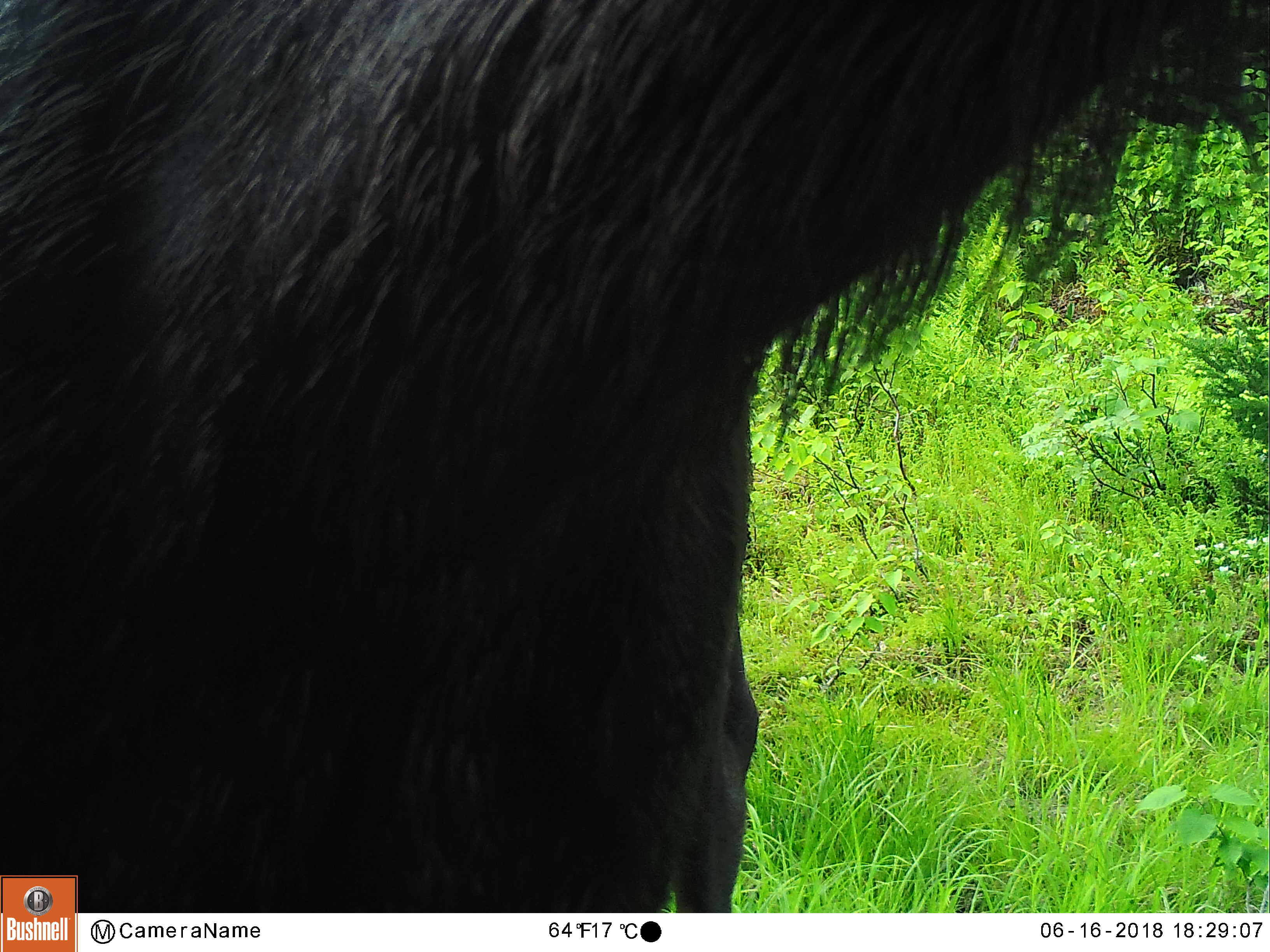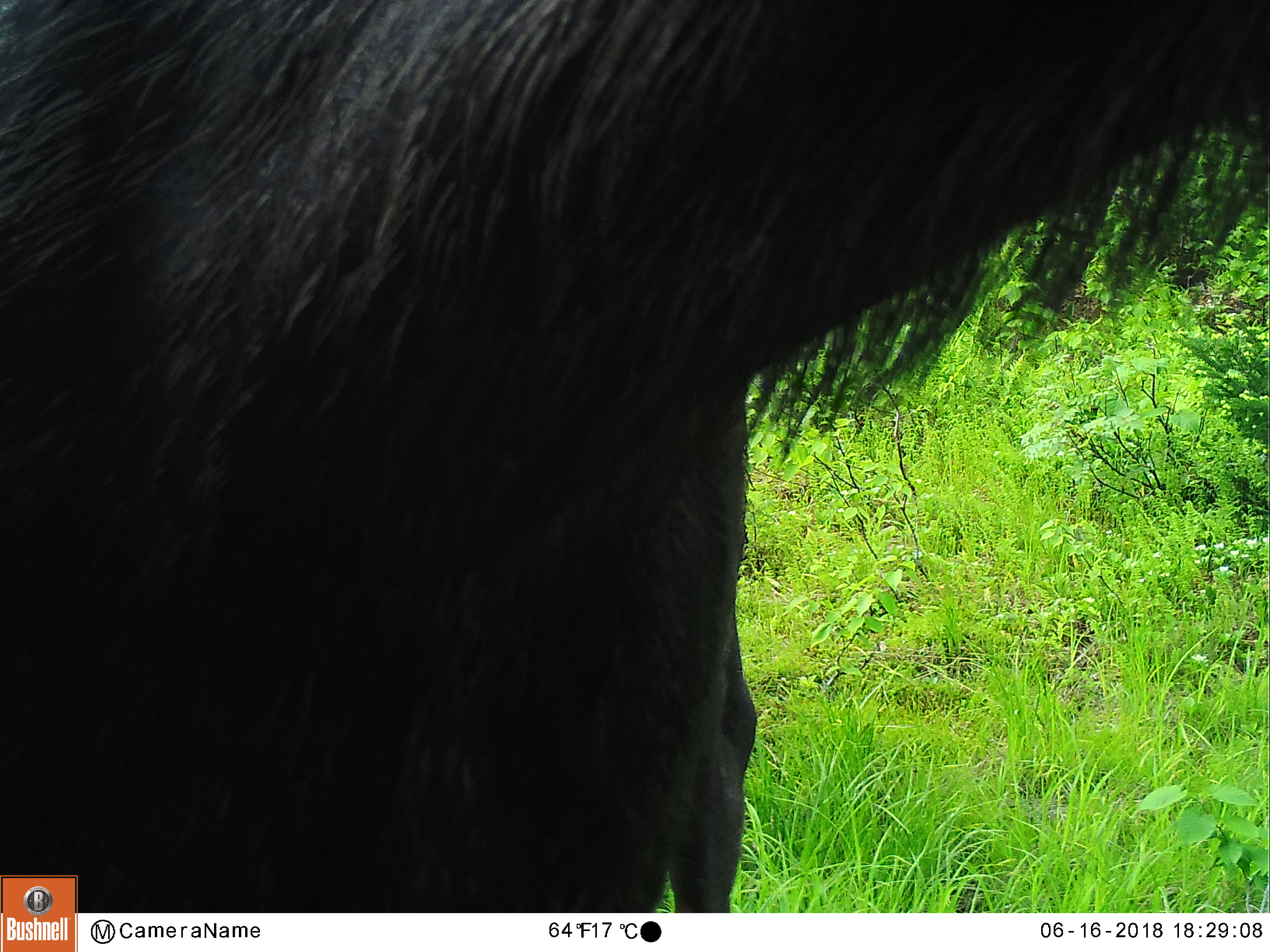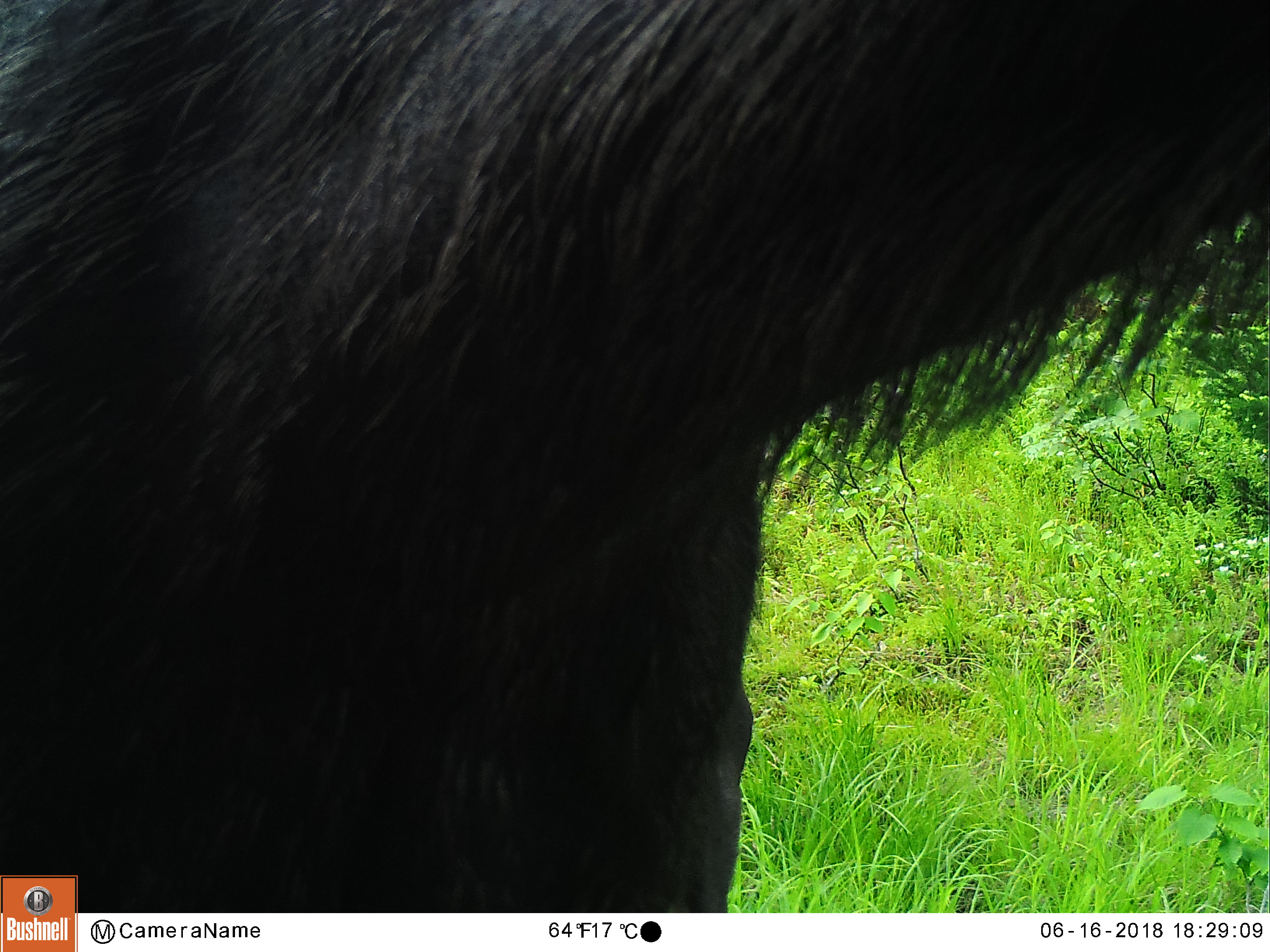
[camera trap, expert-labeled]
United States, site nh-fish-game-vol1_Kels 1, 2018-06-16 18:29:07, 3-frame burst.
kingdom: Animalia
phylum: Chordata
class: Mammalia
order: Artiodactyla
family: Cervidae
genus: Alces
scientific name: Alces alces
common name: moose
Moose (Alces alces).